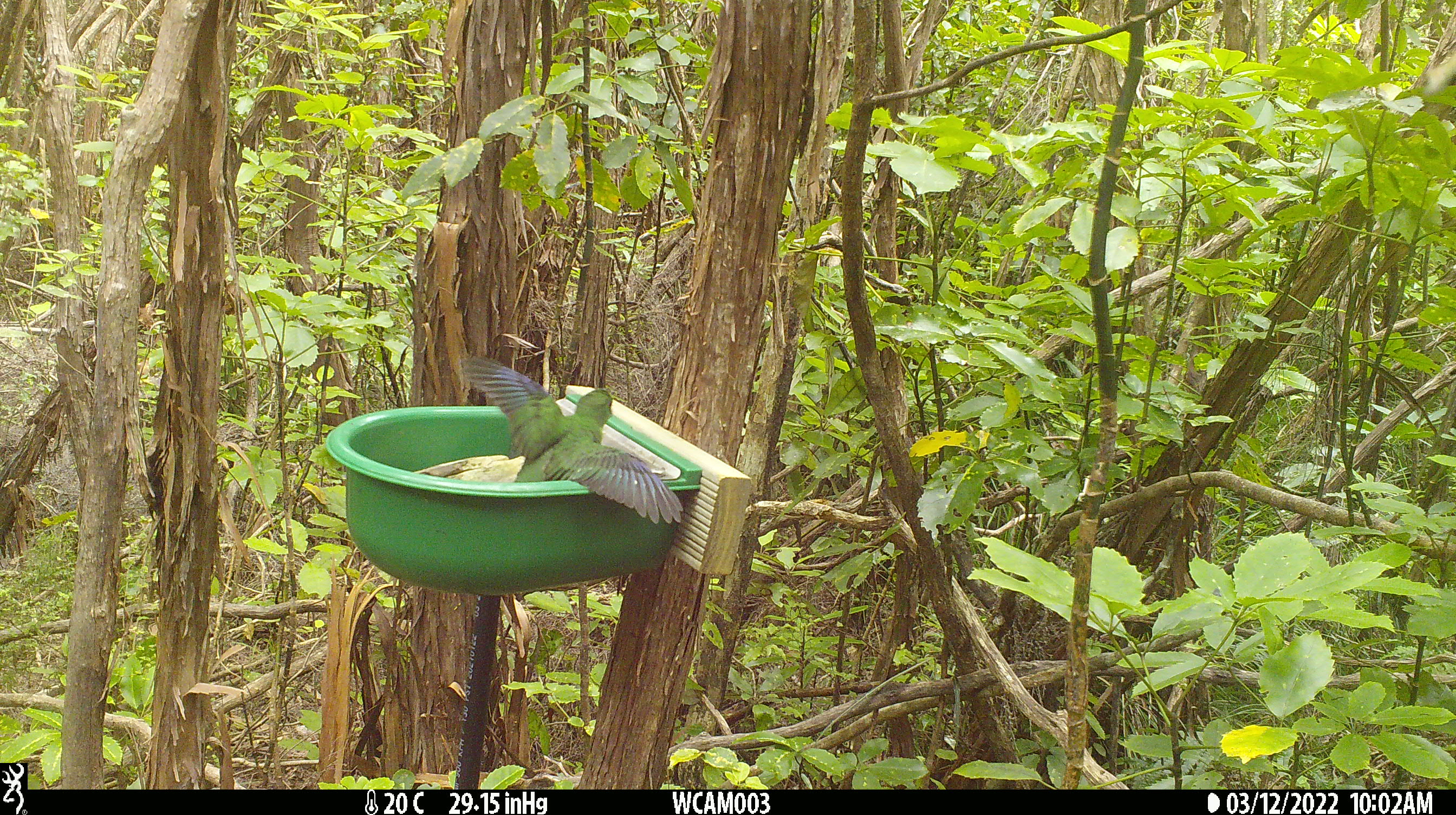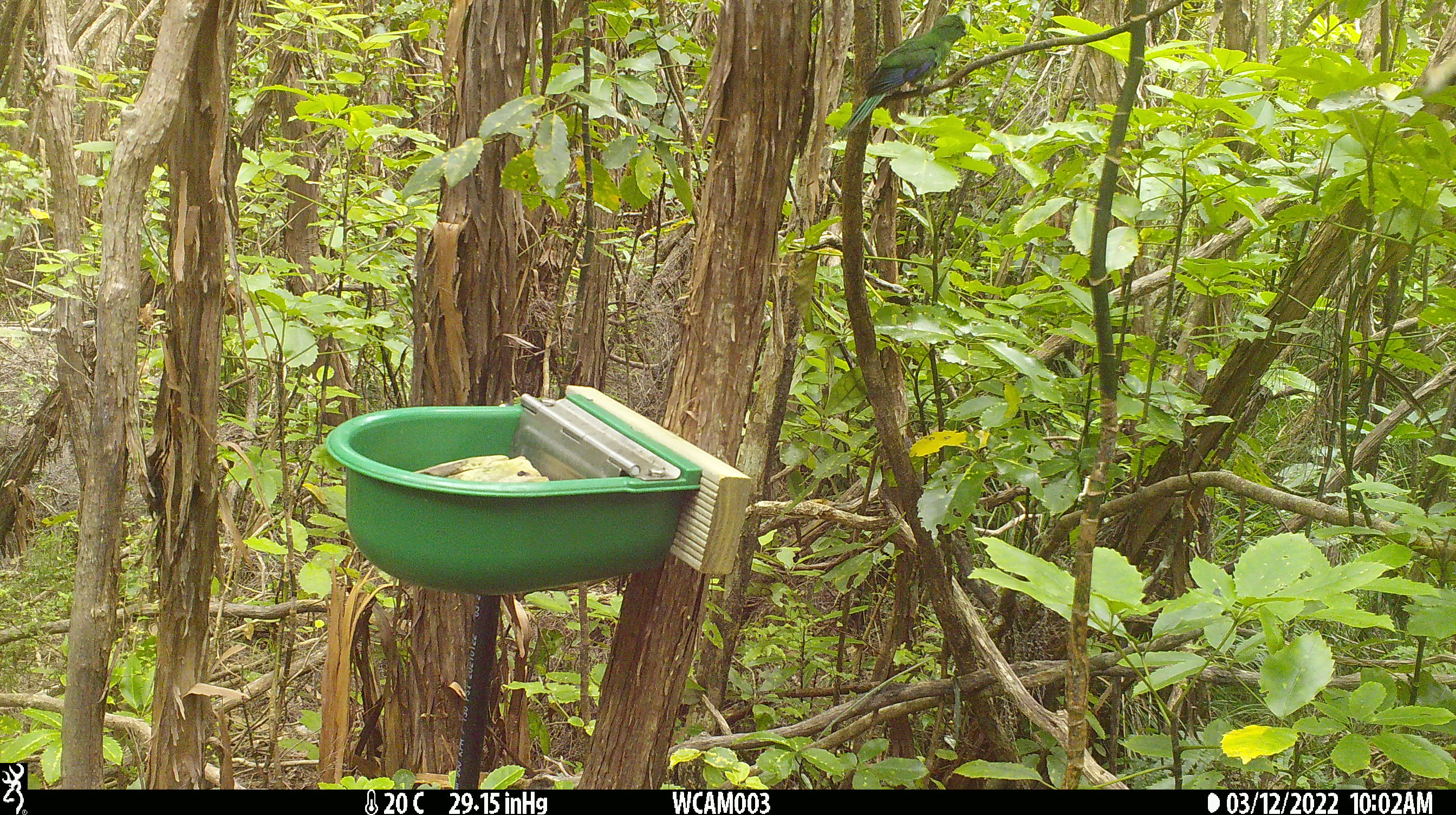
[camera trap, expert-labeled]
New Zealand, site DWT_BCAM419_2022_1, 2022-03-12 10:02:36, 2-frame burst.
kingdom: Animalia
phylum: Chordata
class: Aves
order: Psittaciformes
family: Psittaculidae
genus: Cyanoramphus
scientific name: Cyanoramphus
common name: parakeet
Parakeet (Cyanoramphus).